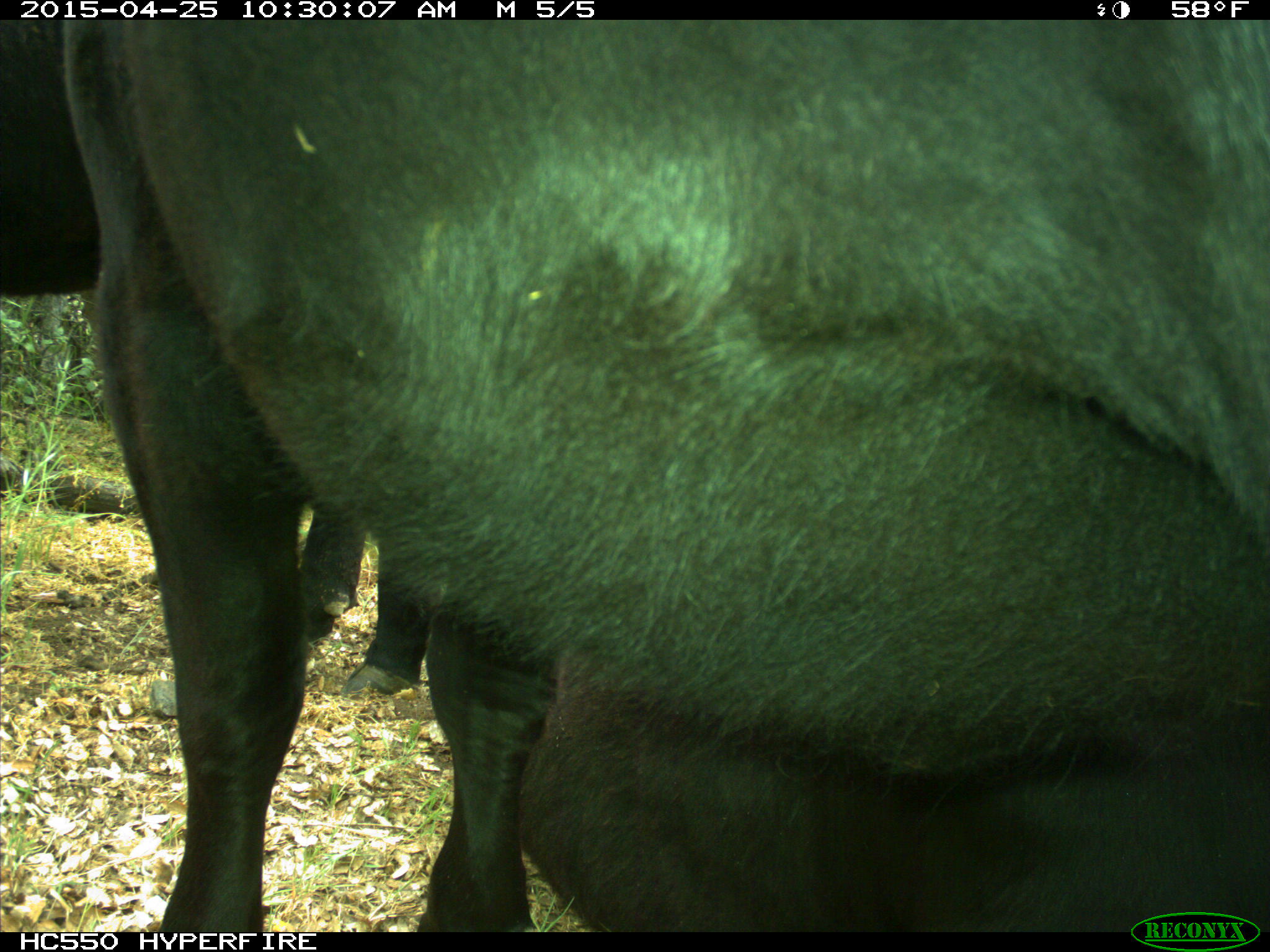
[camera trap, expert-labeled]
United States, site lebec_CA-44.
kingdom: Animalia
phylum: Chordata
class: Mammalia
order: Artiodactyla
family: Suidae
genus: Sus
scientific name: Sus scrofa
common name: wild boar